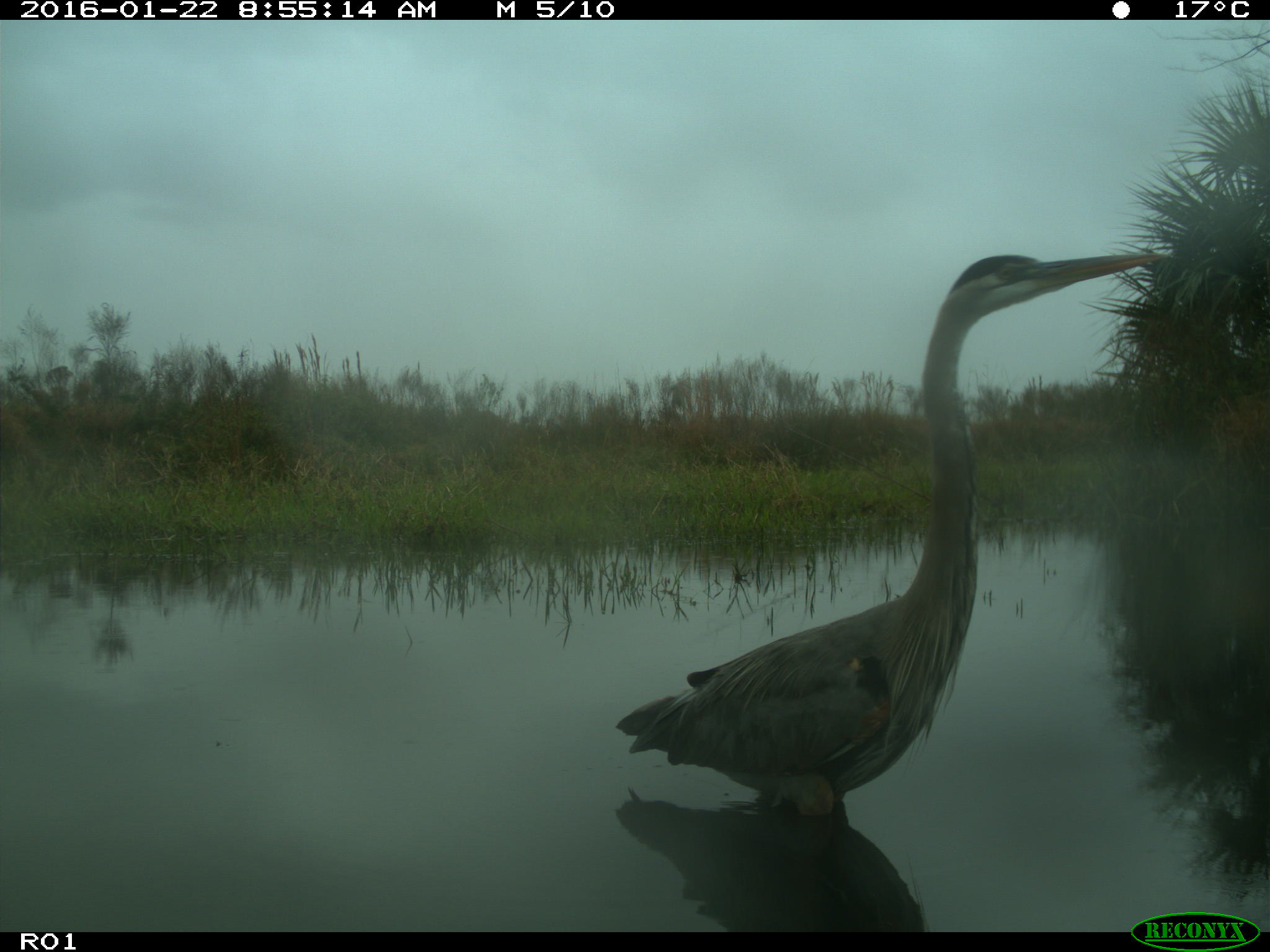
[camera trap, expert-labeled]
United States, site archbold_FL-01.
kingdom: Animalia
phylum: Chordata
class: Aves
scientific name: Aves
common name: birds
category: unidentified bird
Unidentified bird (birds) (Aves).